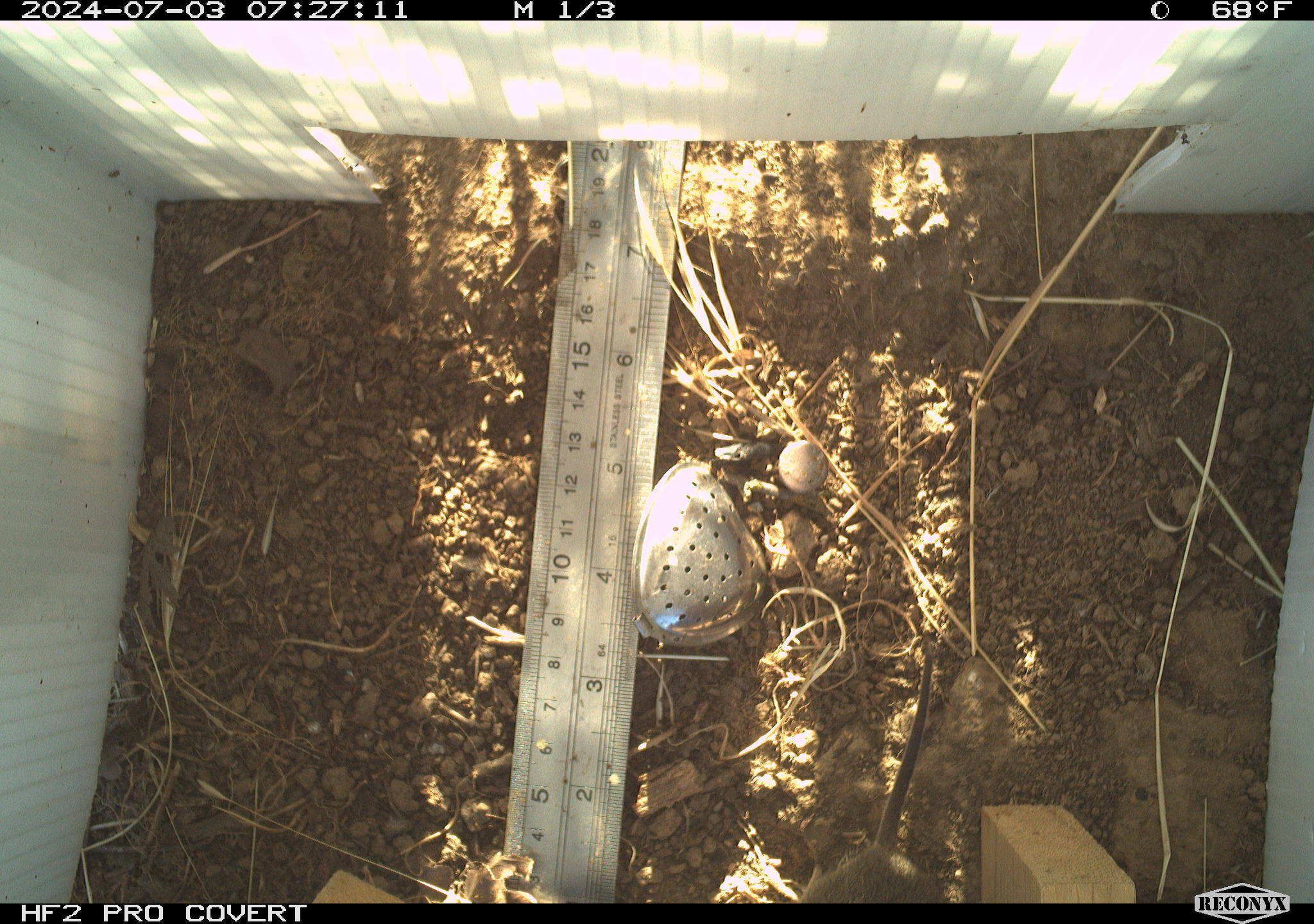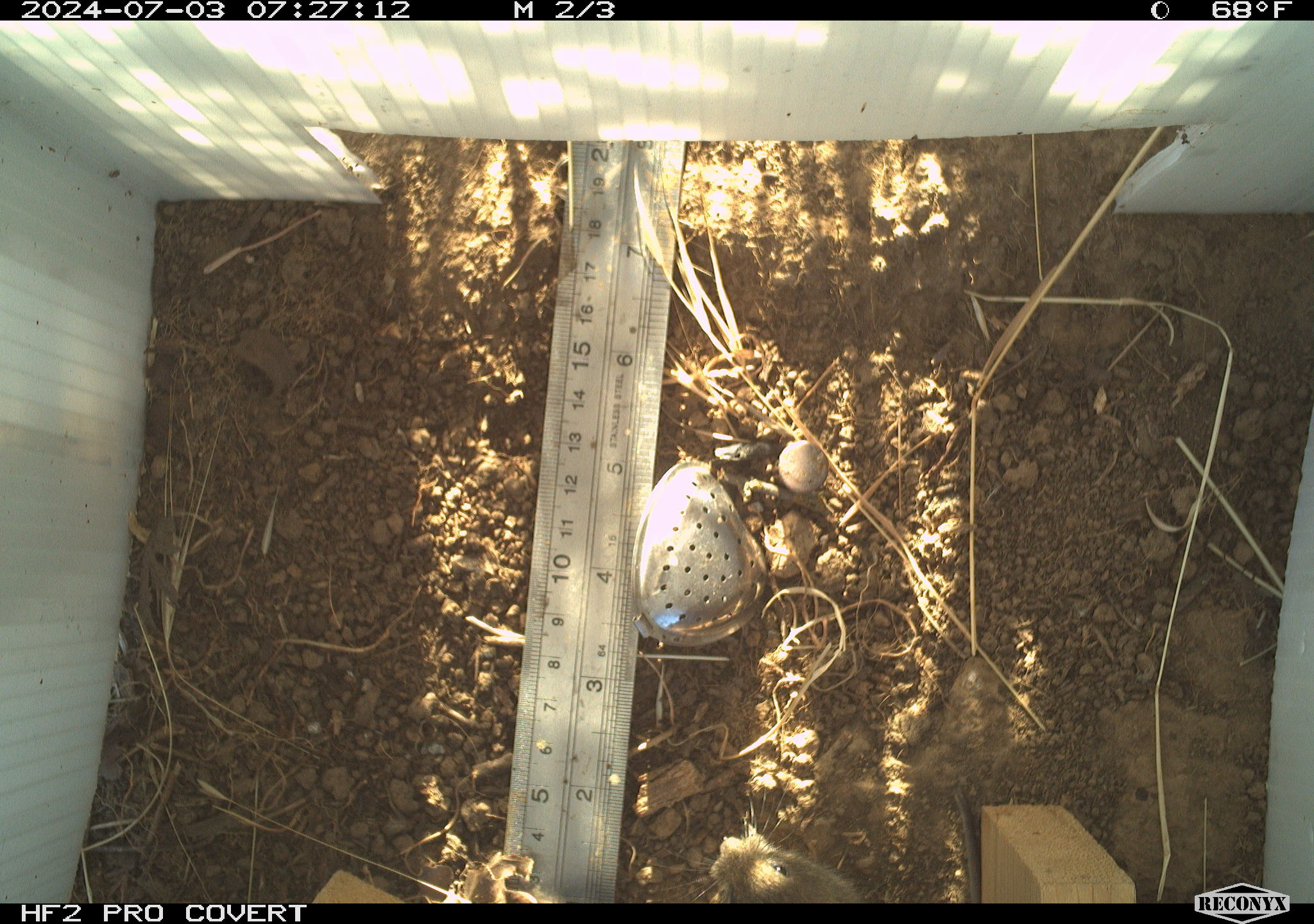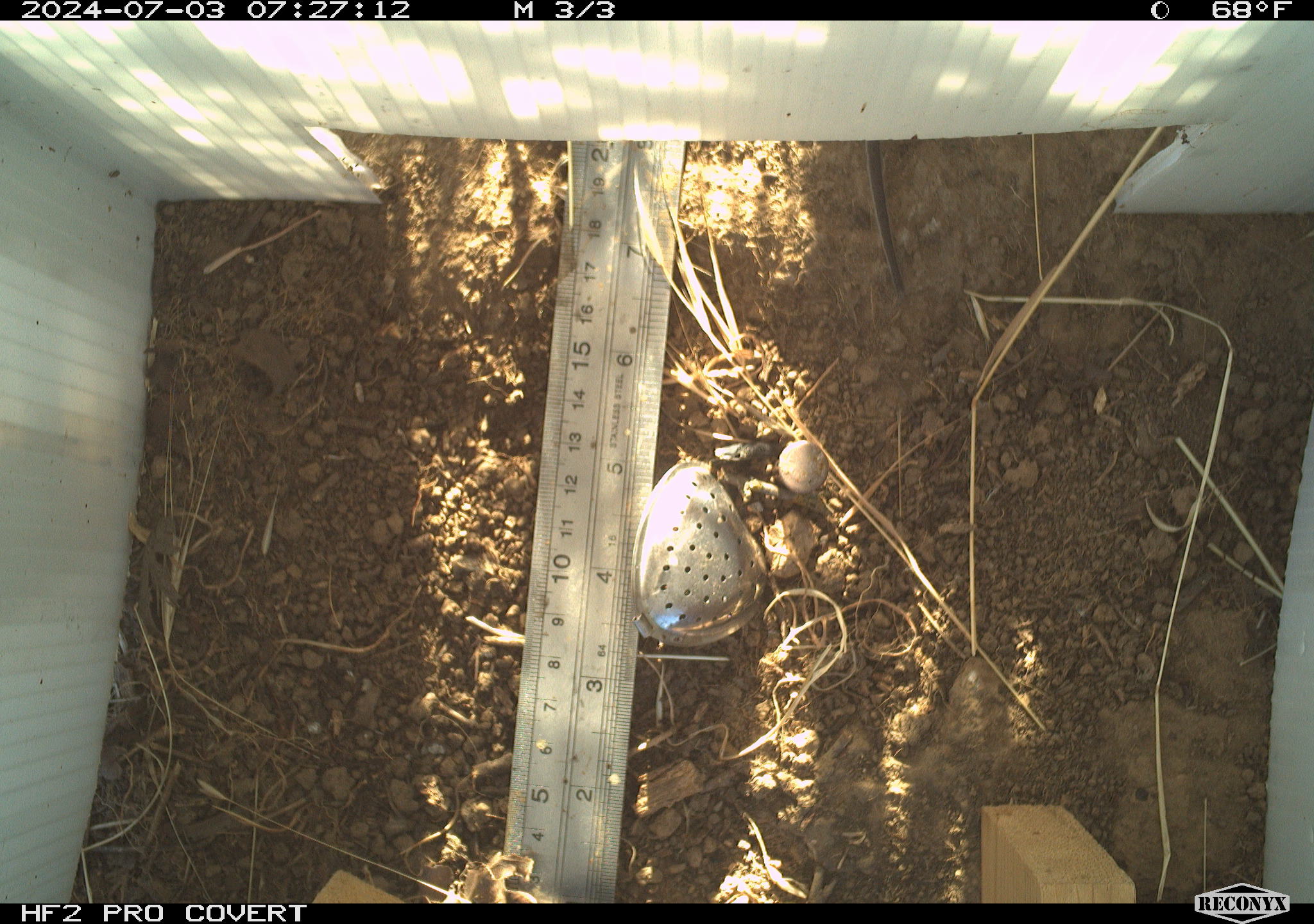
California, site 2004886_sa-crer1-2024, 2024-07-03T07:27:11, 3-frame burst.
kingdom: Animalia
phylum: Chordata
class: Mammalia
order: Rodentia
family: Cricetidae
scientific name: Arvicolinae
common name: voles, lemmings, and muskrats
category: arvicolinae subfamily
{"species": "arvicolinae subfamily (voles, lemmings, and muskrats) (Arvicolinae)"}